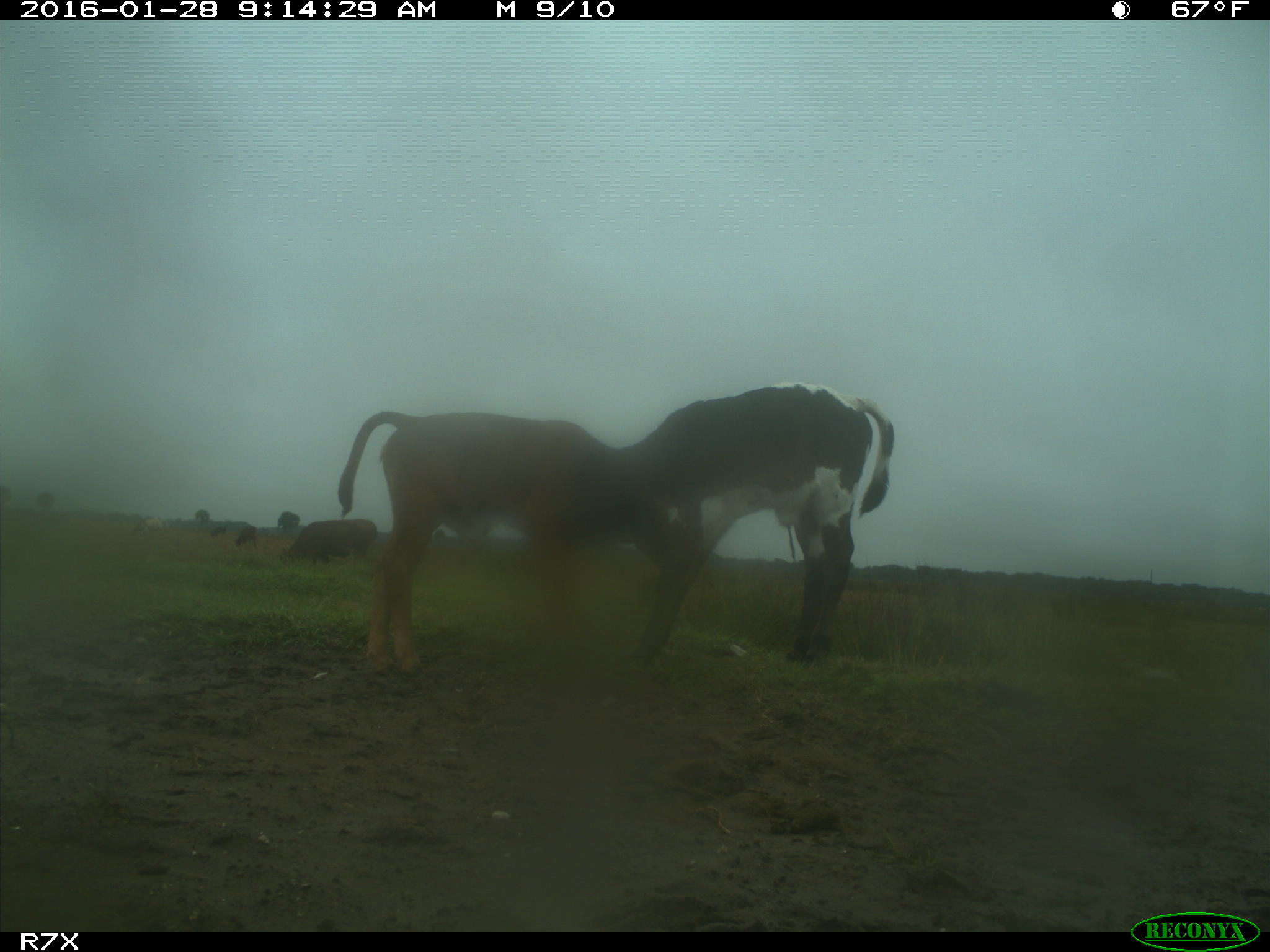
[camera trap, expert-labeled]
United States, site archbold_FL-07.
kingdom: Animalia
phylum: Chordata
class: Mammalia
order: Artiodactyla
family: Bovidae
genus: Bos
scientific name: Bos taurus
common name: domestic cow